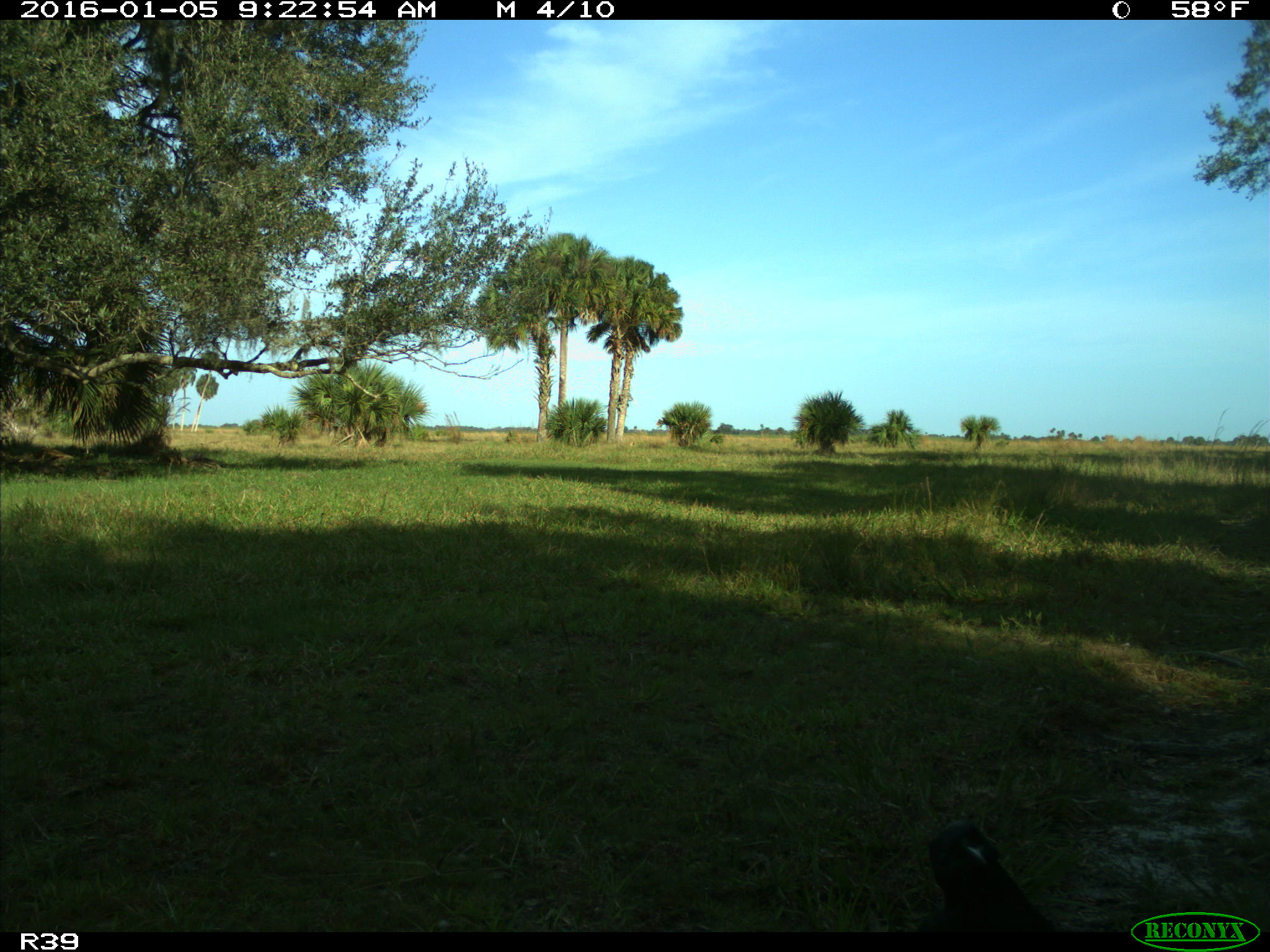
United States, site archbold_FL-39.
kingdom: Animalia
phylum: Chordata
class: Aves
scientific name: Aves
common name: birds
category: unidentified bird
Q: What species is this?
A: Unidentified bird (birds) (Aves).